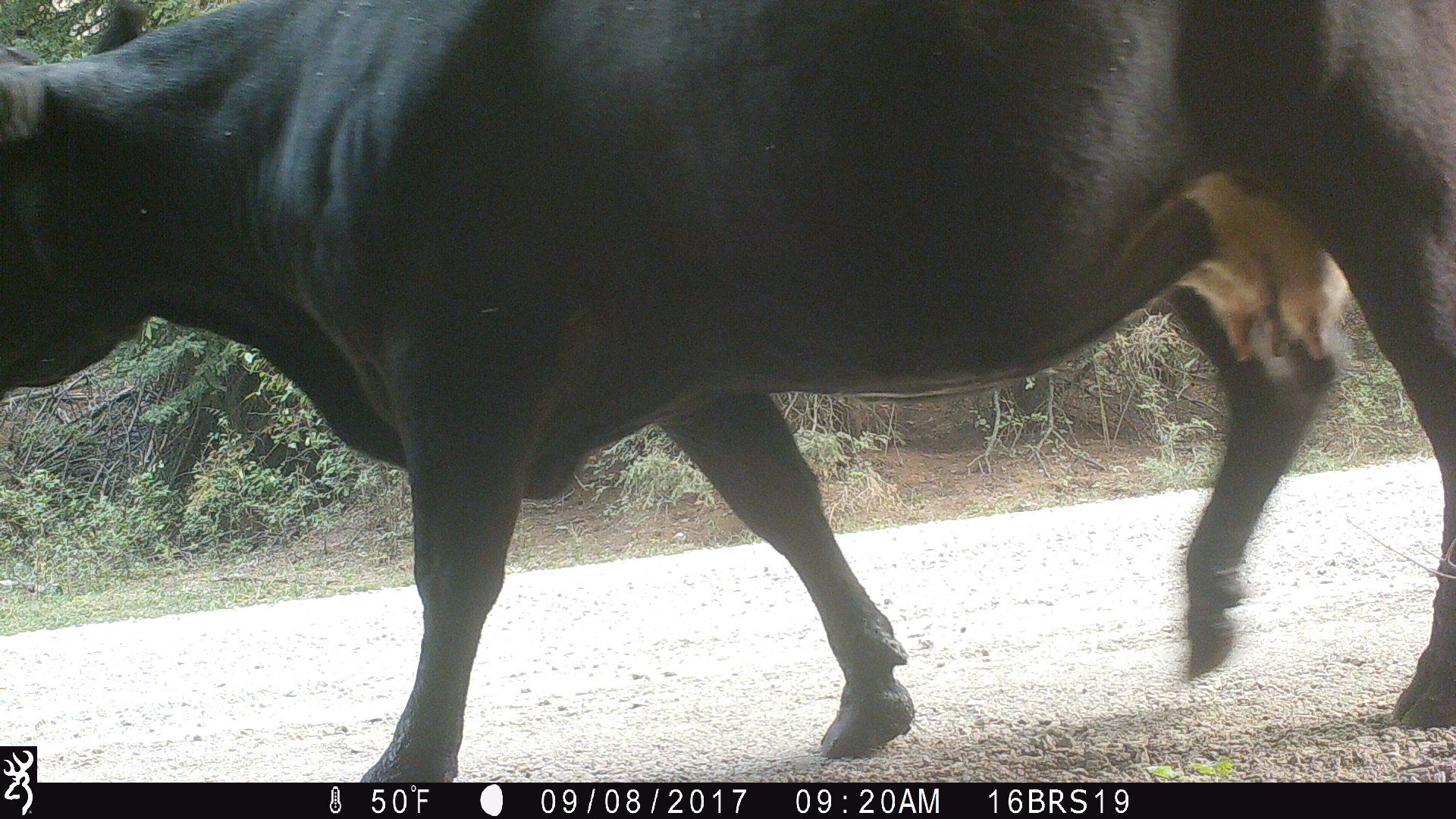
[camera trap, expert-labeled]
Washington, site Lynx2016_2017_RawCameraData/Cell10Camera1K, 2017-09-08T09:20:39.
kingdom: Animalia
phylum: Chordata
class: Mammalia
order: Artiodactyla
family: Bovidae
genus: Bos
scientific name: Bos taurus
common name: domestic cattle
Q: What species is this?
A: Domestic cattle (Bos taurus).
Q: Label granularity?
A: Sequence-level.